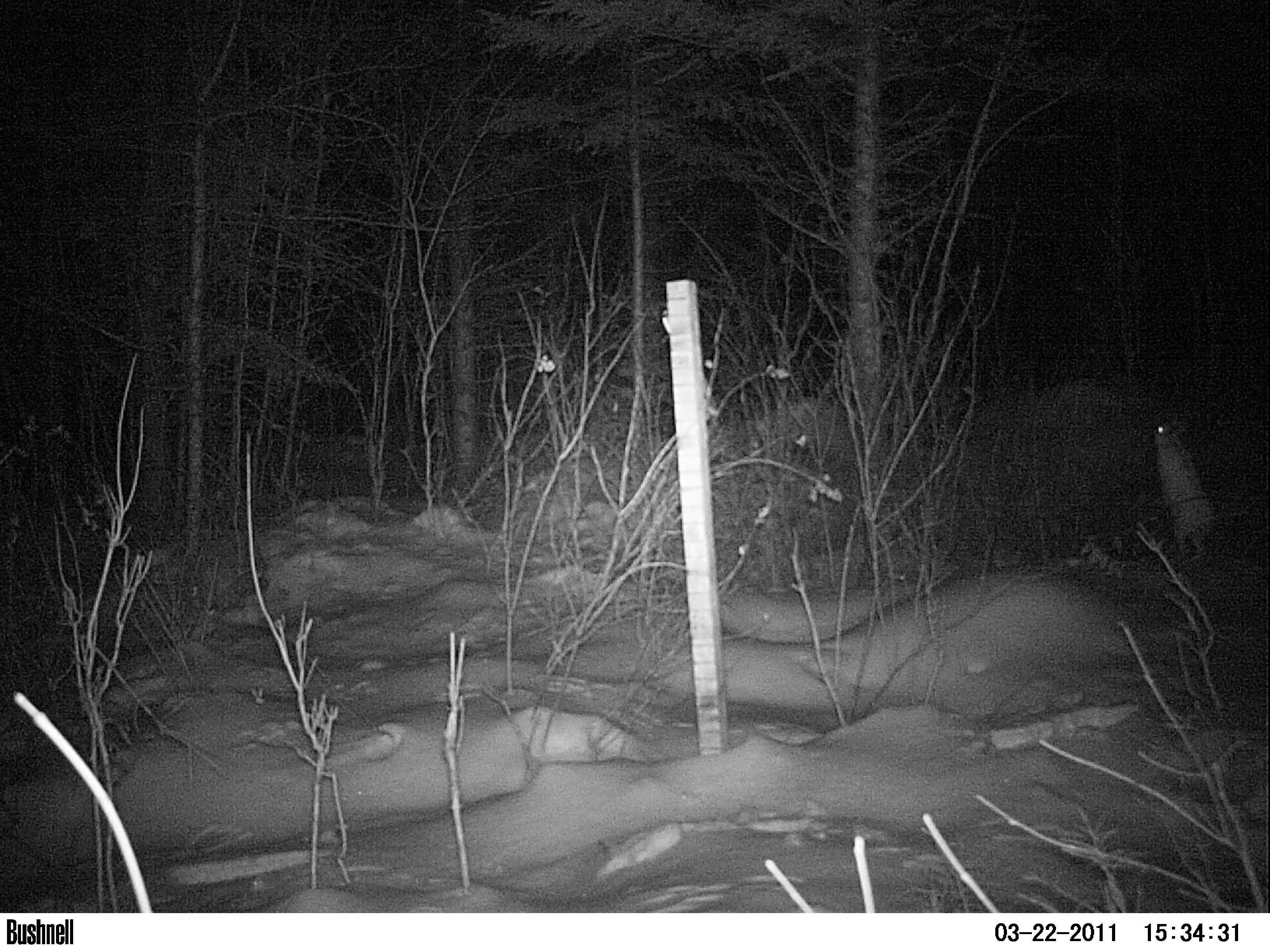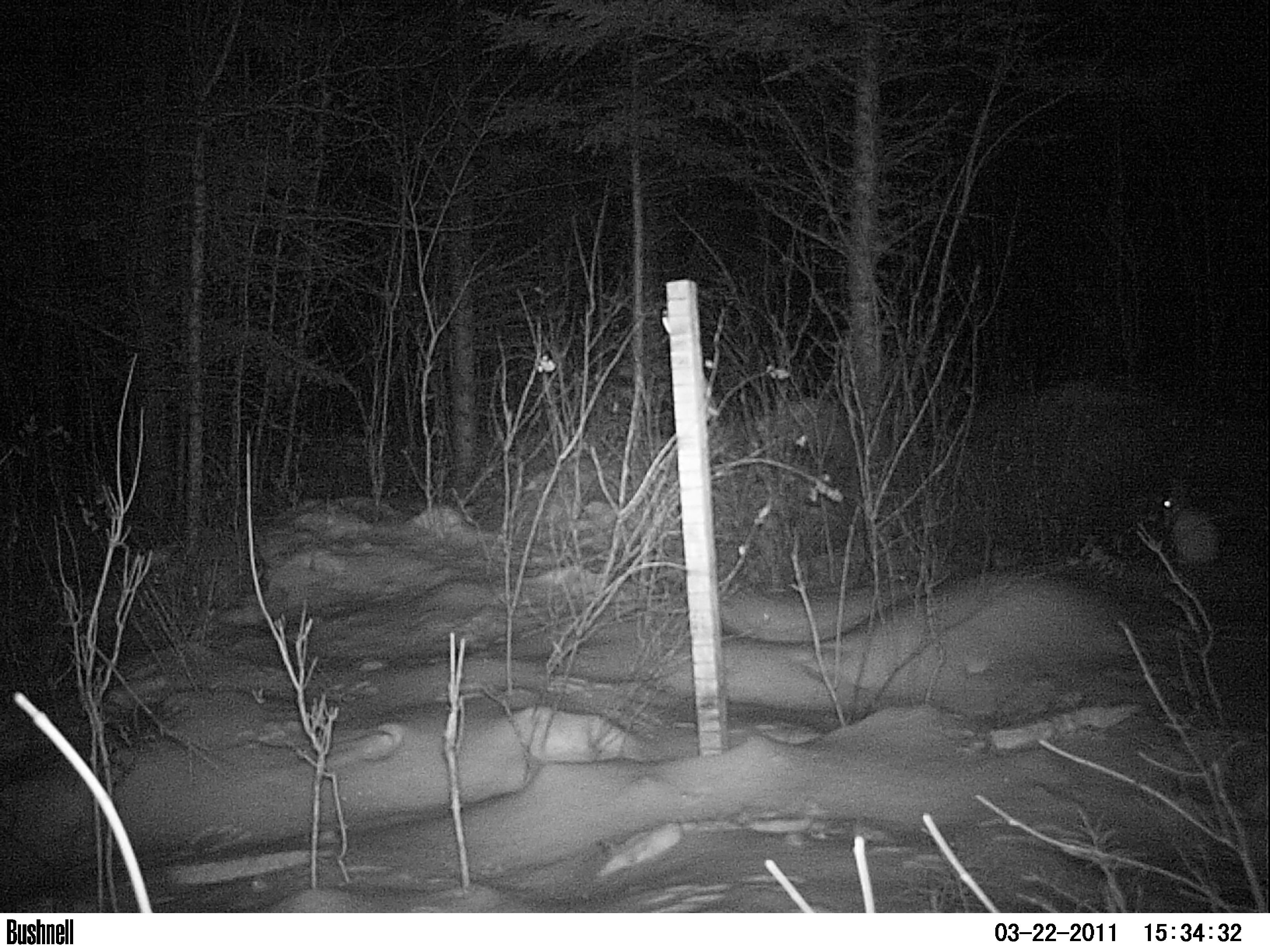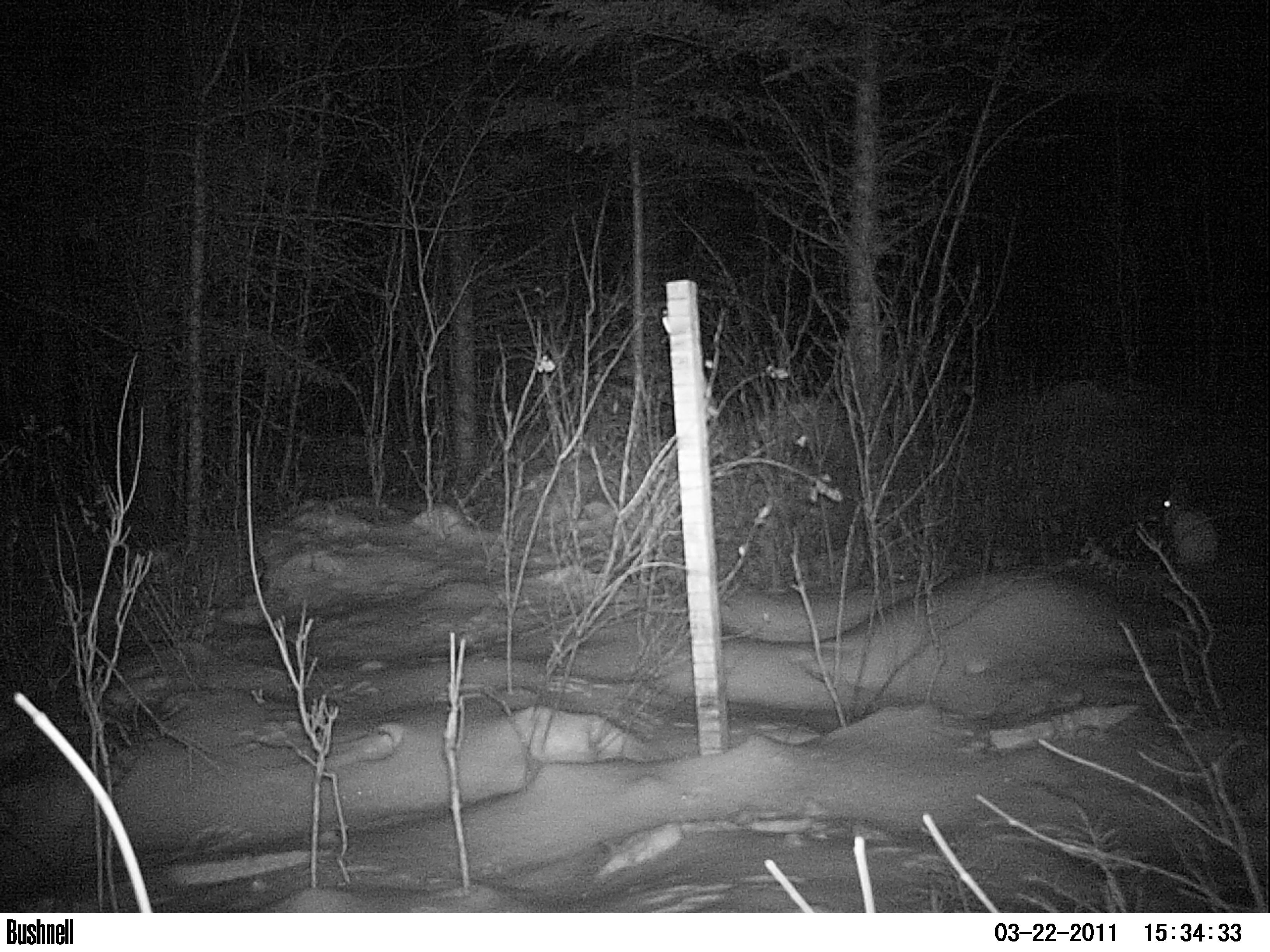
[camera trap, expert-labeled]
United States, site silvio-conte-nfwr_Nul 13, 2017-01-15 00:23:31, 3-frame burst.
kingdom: Animalia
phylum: Chordata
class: Mammalia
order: Lagomorpha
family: Leporidae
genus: Lepus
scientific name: Lepus americanus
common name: snowshoe hare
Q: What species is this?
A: Snowshoe hare (Lepus americanus).